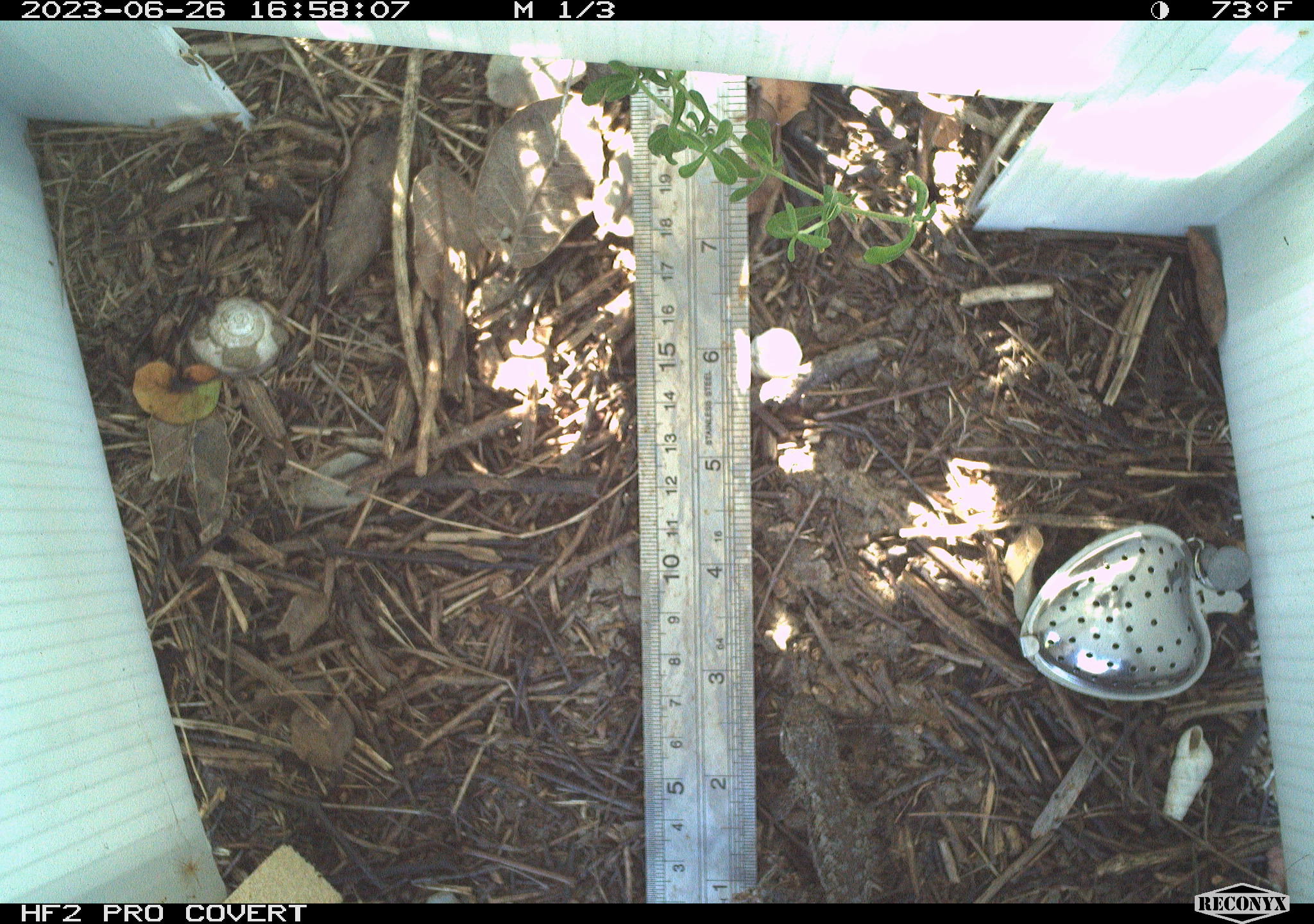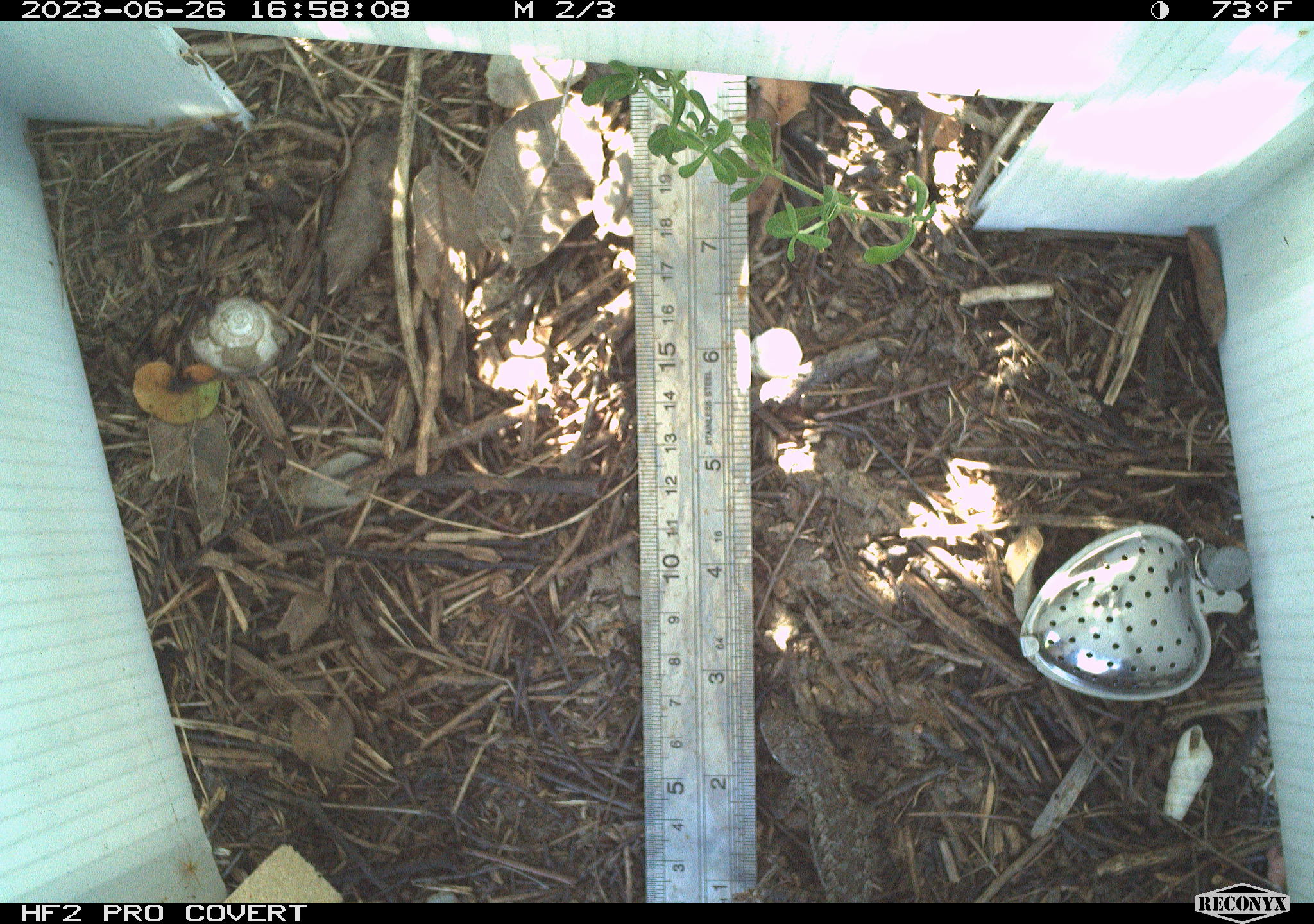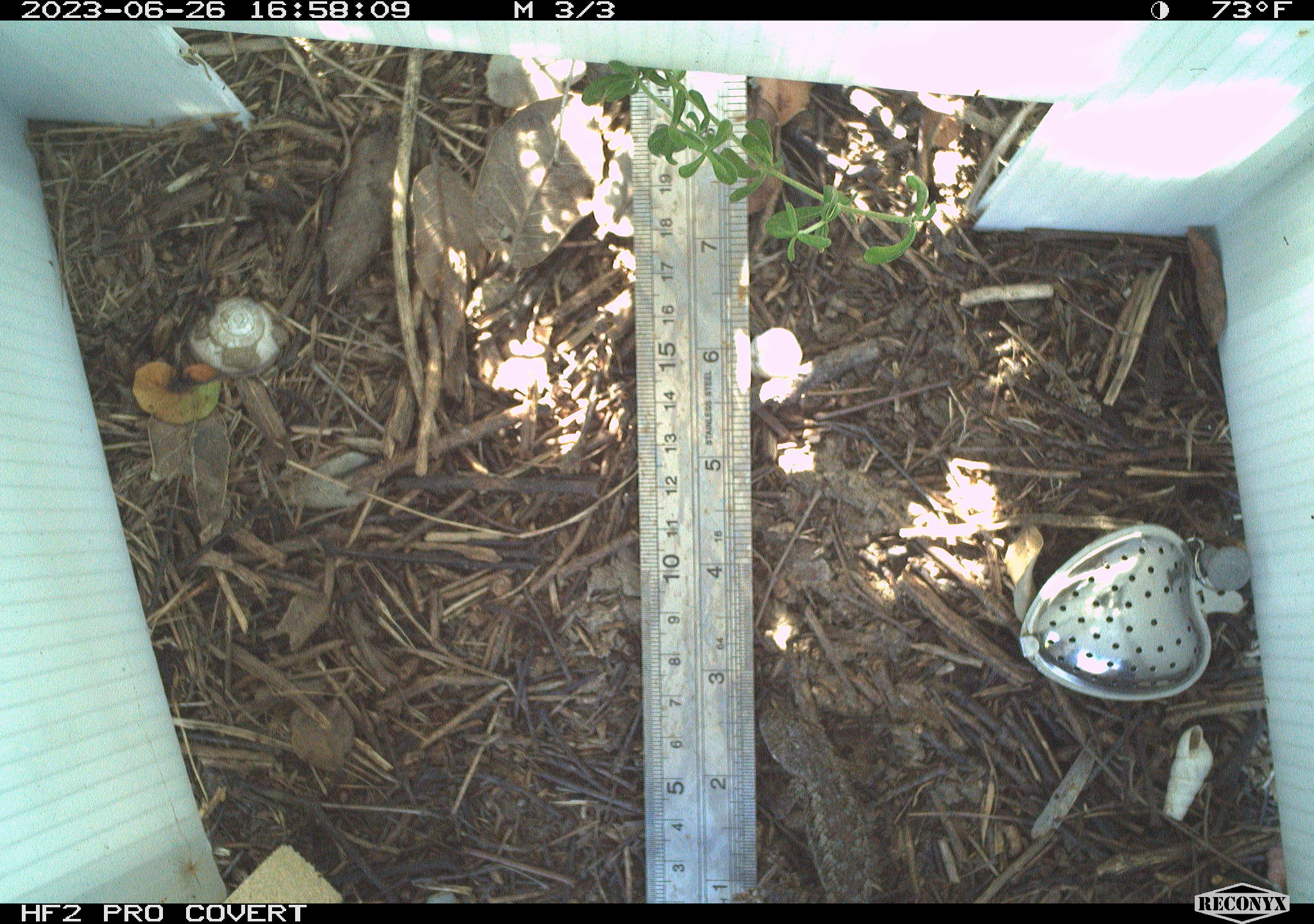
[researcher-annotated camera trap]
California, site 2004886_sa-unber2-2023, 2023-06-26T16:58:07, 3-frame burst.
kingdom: Animalia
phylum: Chordata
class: Reptilia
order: Squamata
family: Phrynosomatidae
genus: Sceloporus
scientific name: Sceloporus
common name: spiny lizards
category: sceloporus species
Sceloporus species (spiny lizards) (Sceloporus).